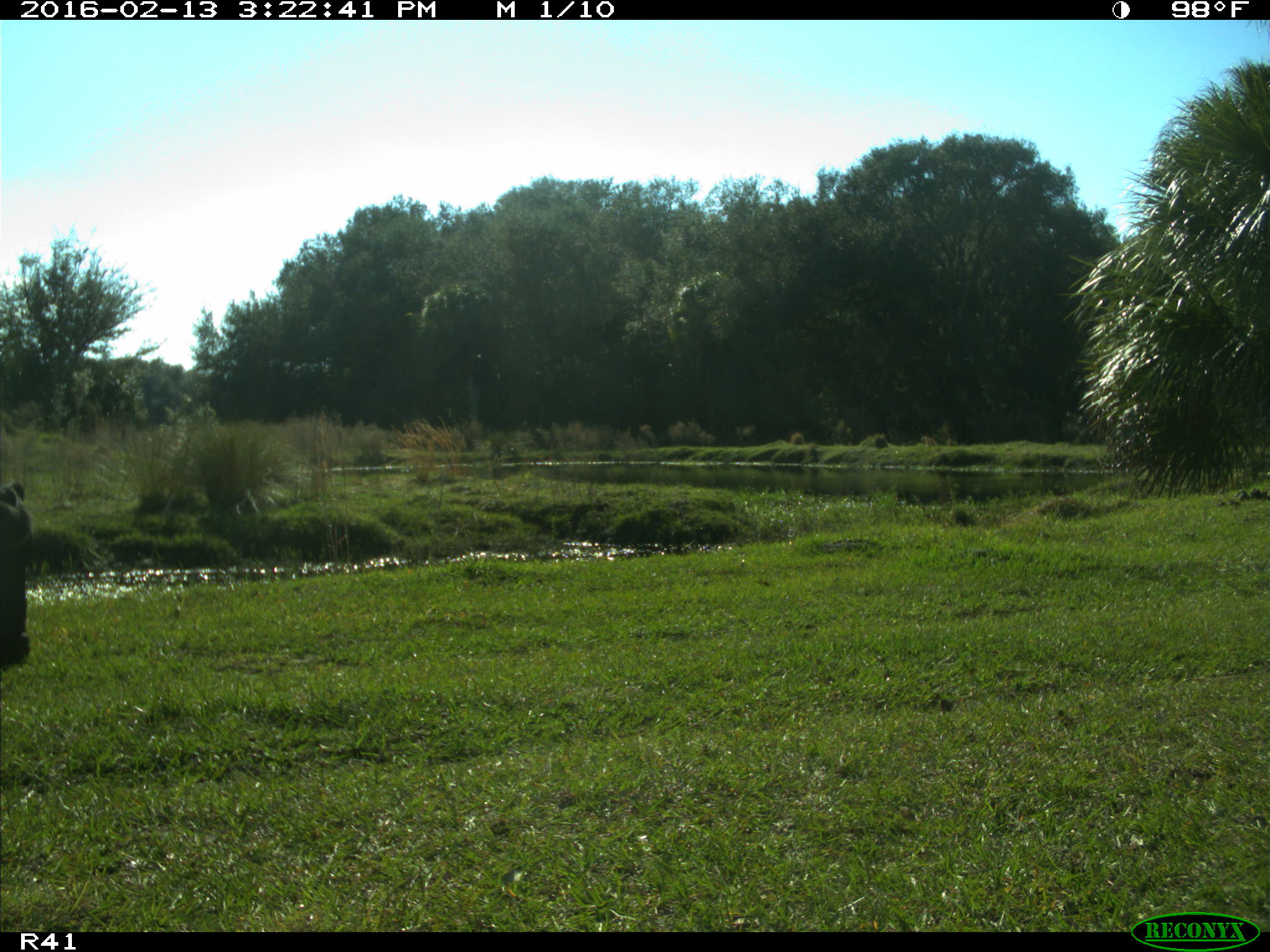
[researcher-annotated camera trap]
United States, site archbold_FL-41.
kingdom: Animalia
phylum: Chordata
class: Mammalia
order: Artiodactyla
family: Bovidae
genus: Bos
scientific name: Bos taurus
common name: domestic cow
Bos taurus (domestic cow).